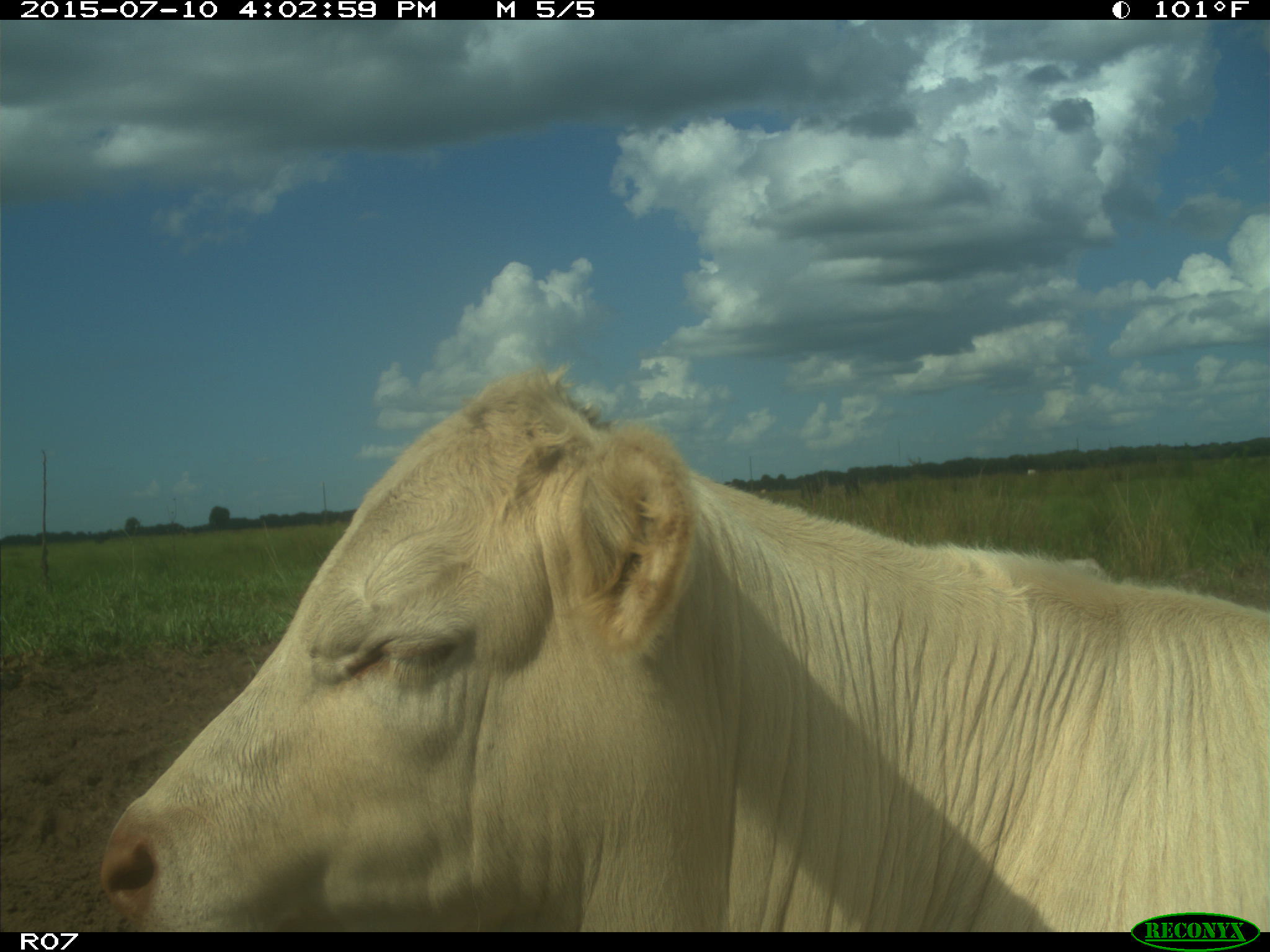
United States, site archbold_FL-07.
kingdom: Animalia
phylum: Chordata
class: Mammalia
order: Artiodactyla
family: Bovidae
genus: Bos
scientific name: Bos taurus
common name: domestic cow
Bos taurus (domestic cow).